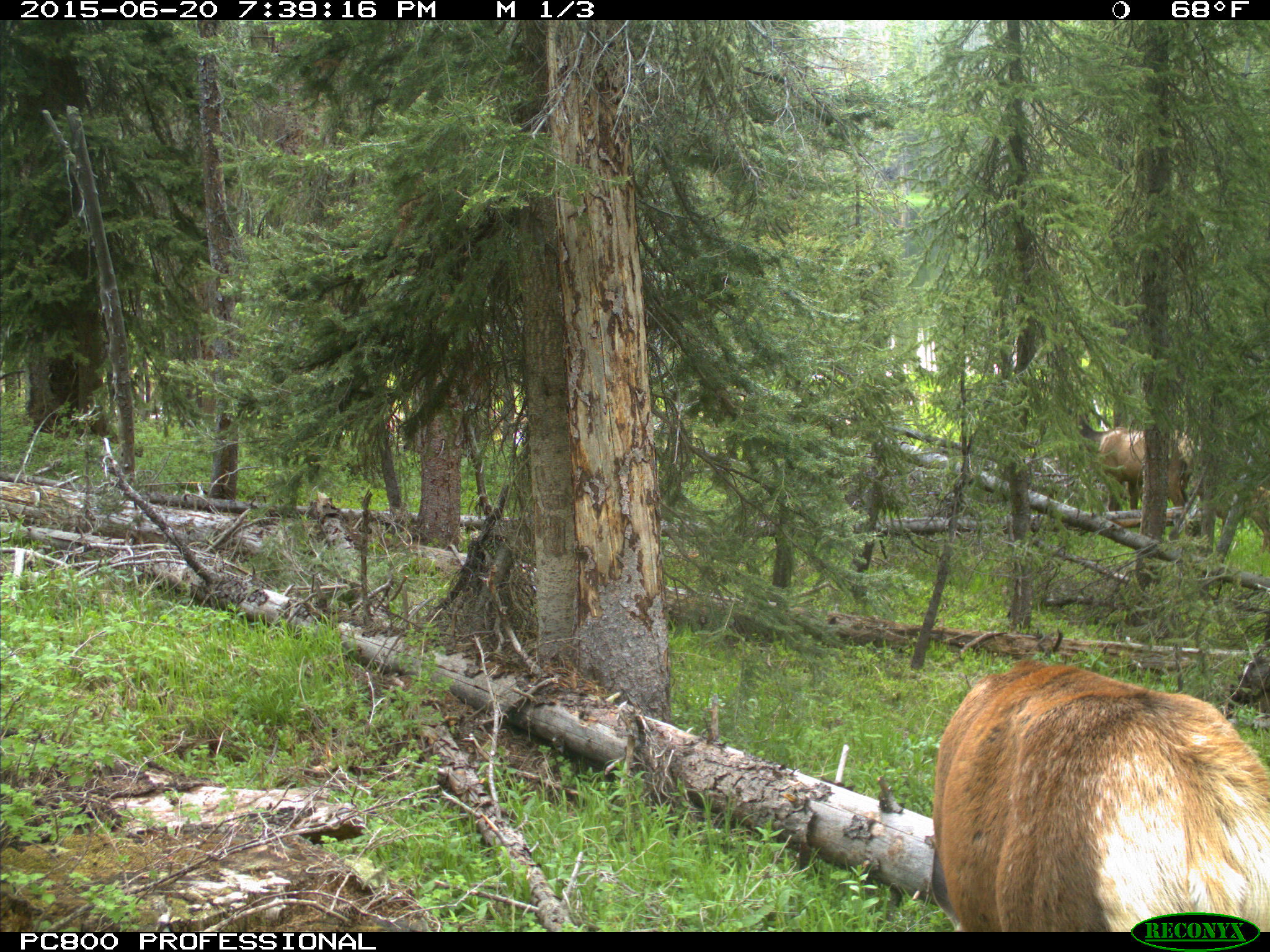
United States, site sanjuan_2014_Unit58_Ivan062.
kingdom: Animalia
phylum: Chordata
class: Mammalia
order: Artiodactyla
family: Cervidae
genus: Cervus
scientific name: Cervus elaphus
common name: red deer